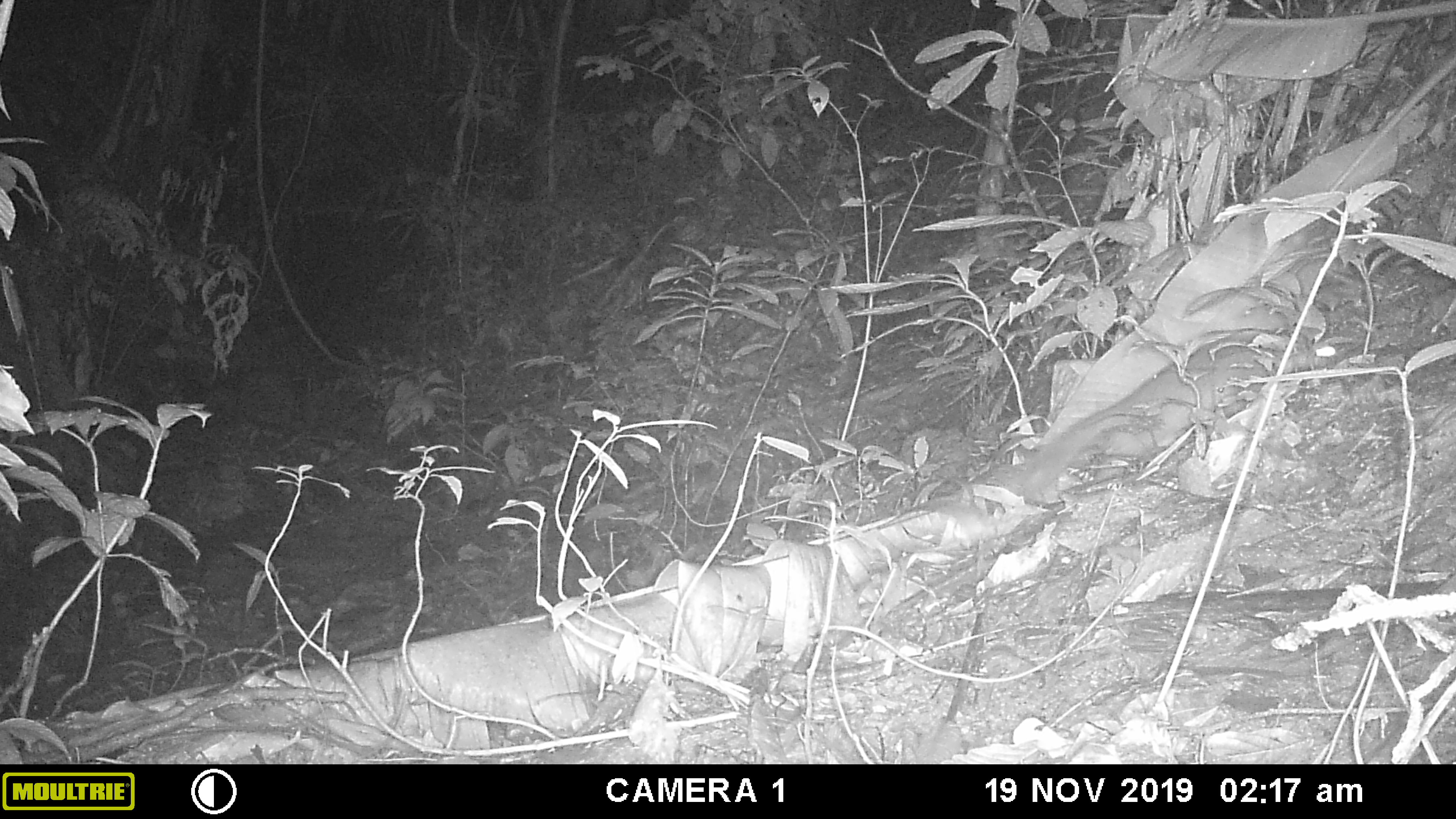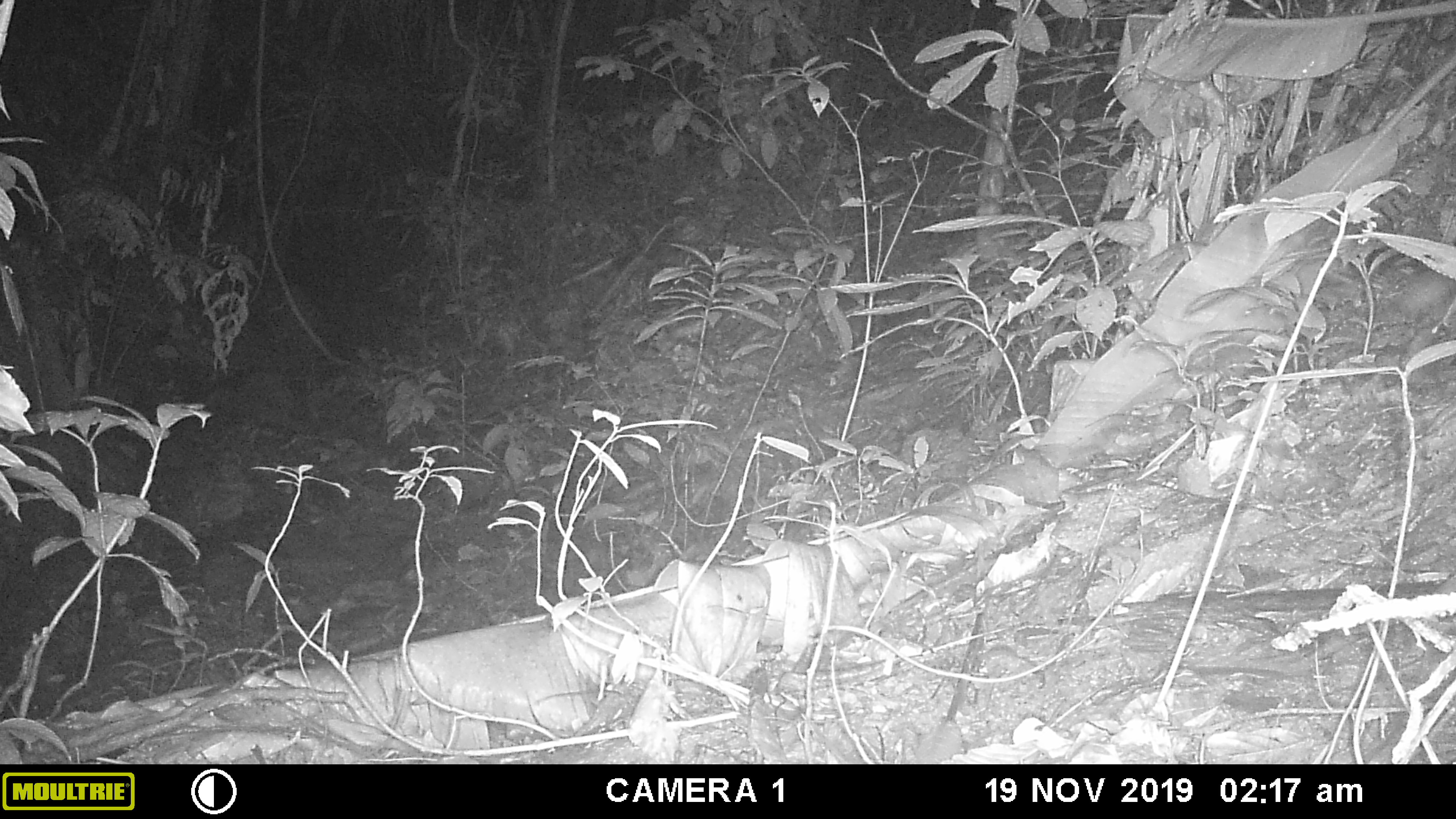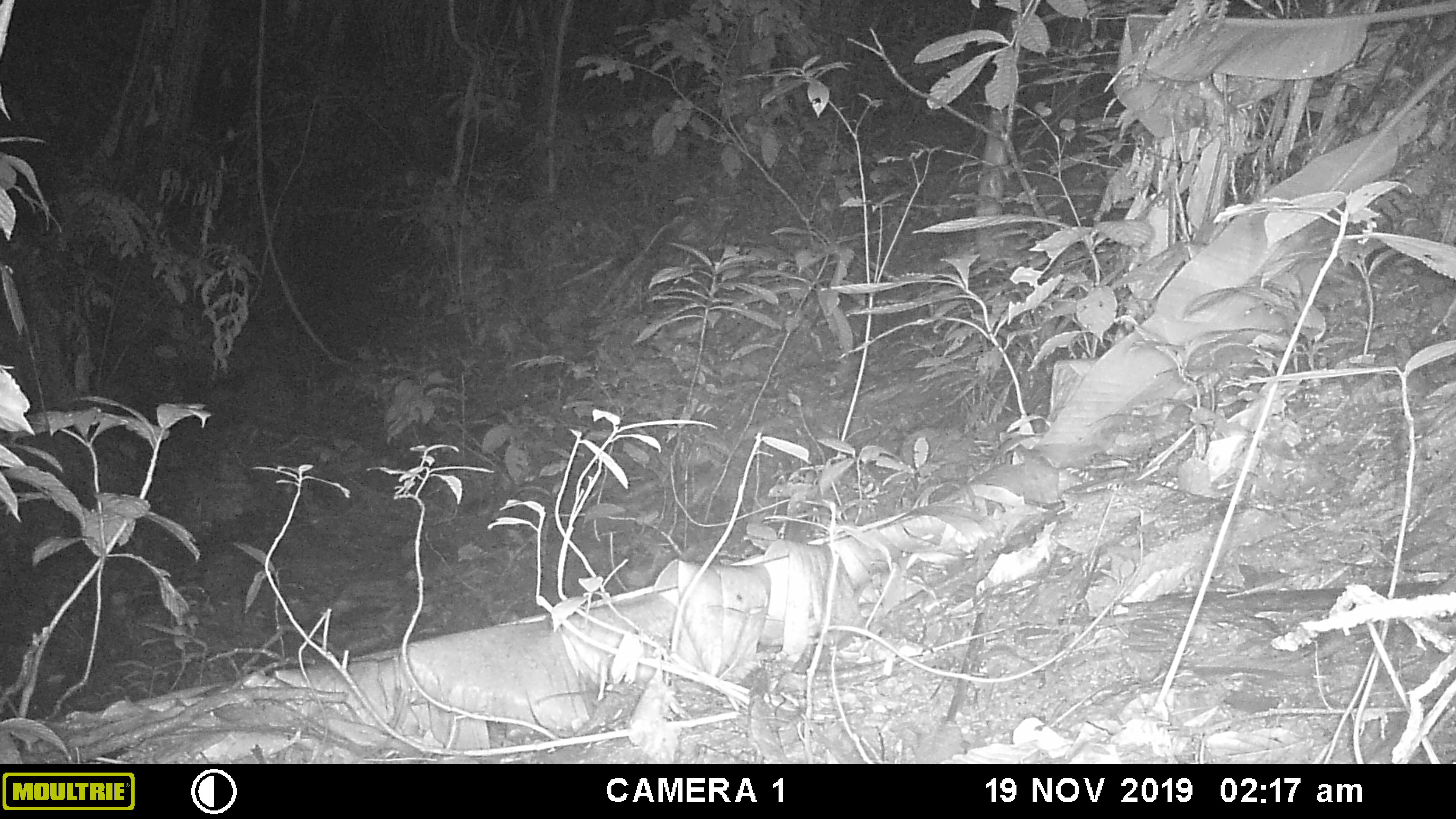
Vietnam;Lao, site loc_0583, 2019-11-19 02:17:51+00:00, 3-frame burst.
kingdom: Animalia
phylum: Chordata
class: Mammalia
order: Carnivora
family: Mustelidae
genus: Melogale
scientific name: Melogale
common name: ferret badger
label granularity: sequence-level